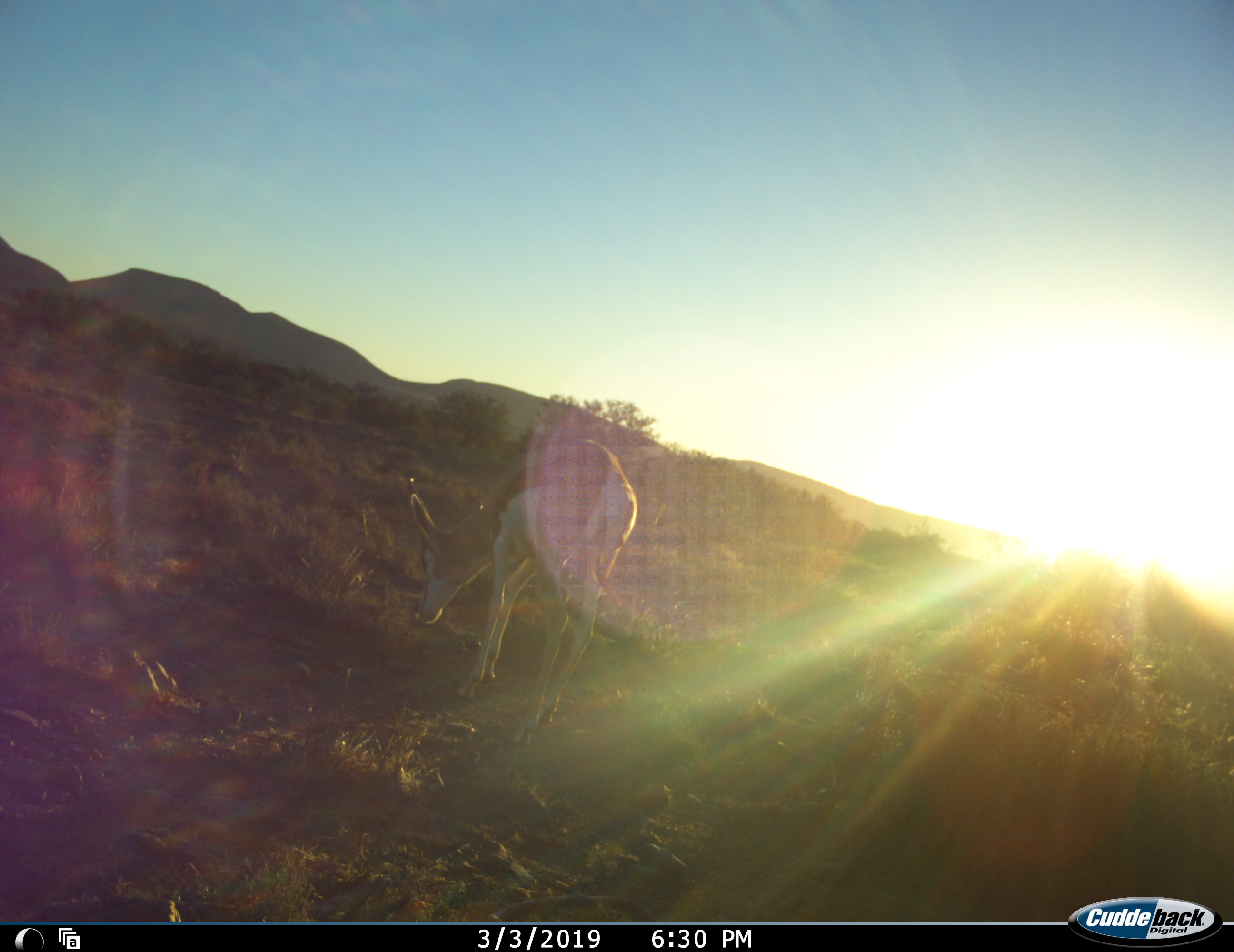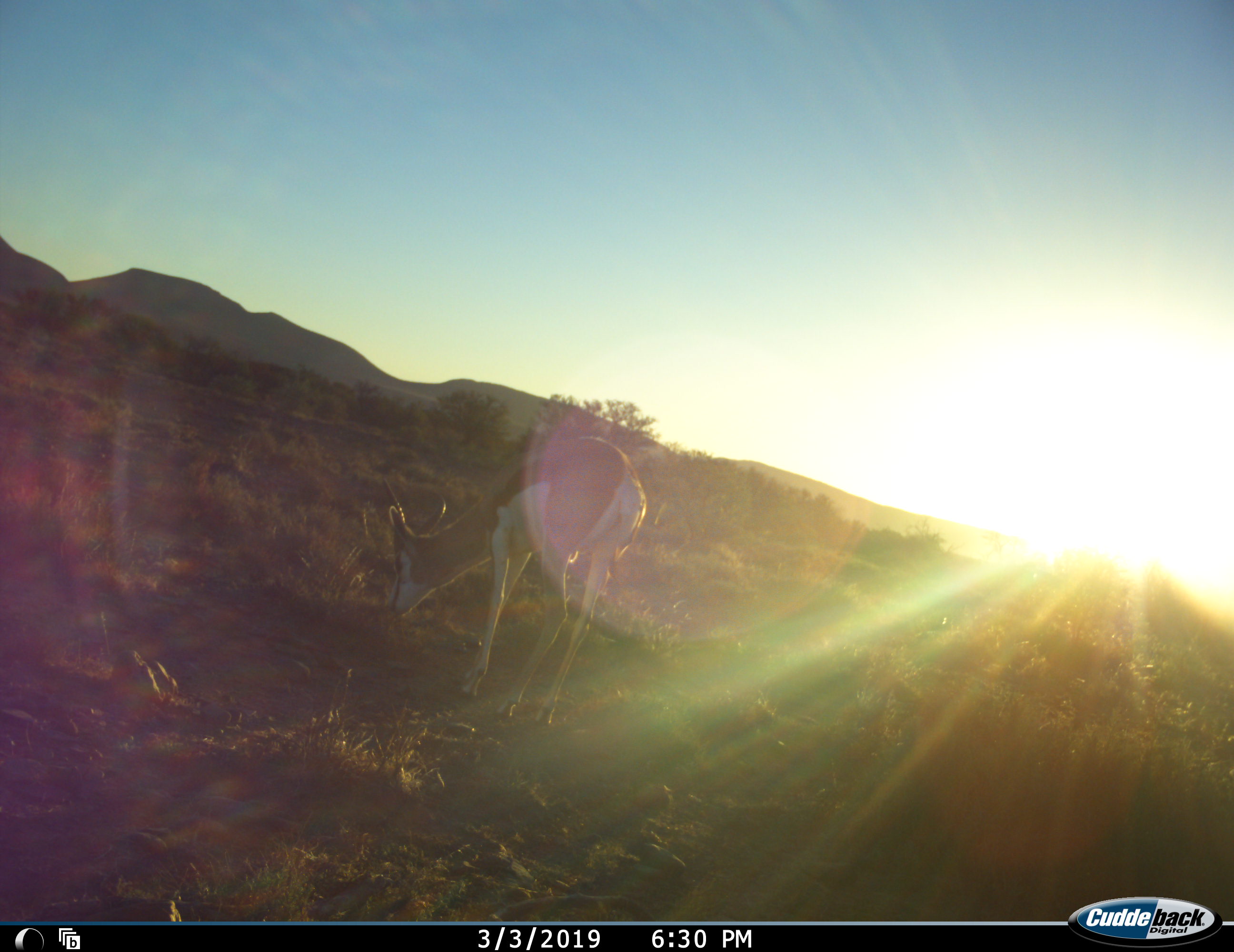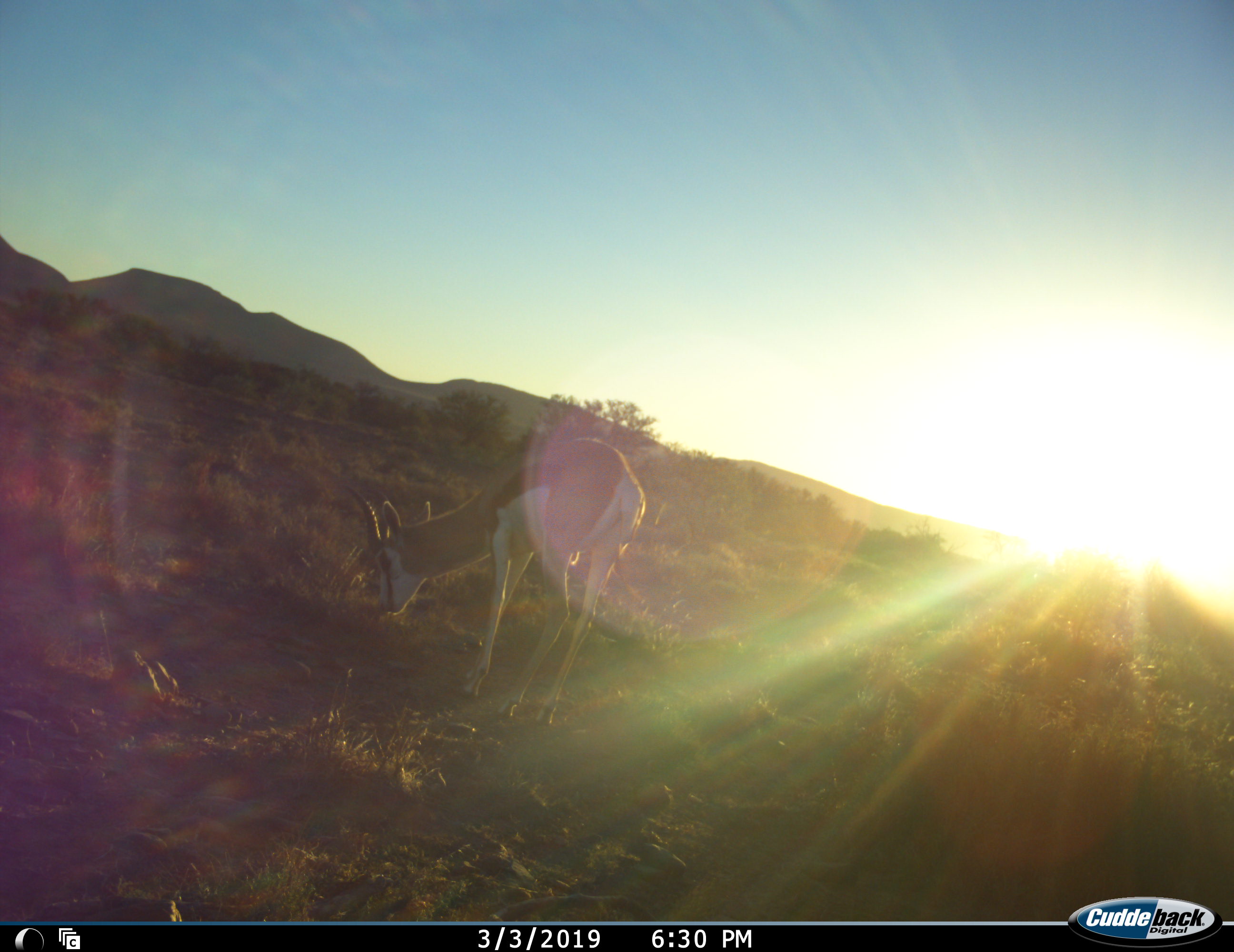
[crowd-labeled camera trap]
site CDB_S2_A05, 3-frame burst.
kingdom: Animalia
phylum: Chordata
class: Mammalia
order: Artiodactyla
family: Bovidae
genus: Antidorcas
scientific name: Antidorcas marsupialis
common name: springbok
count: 1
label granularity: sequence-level